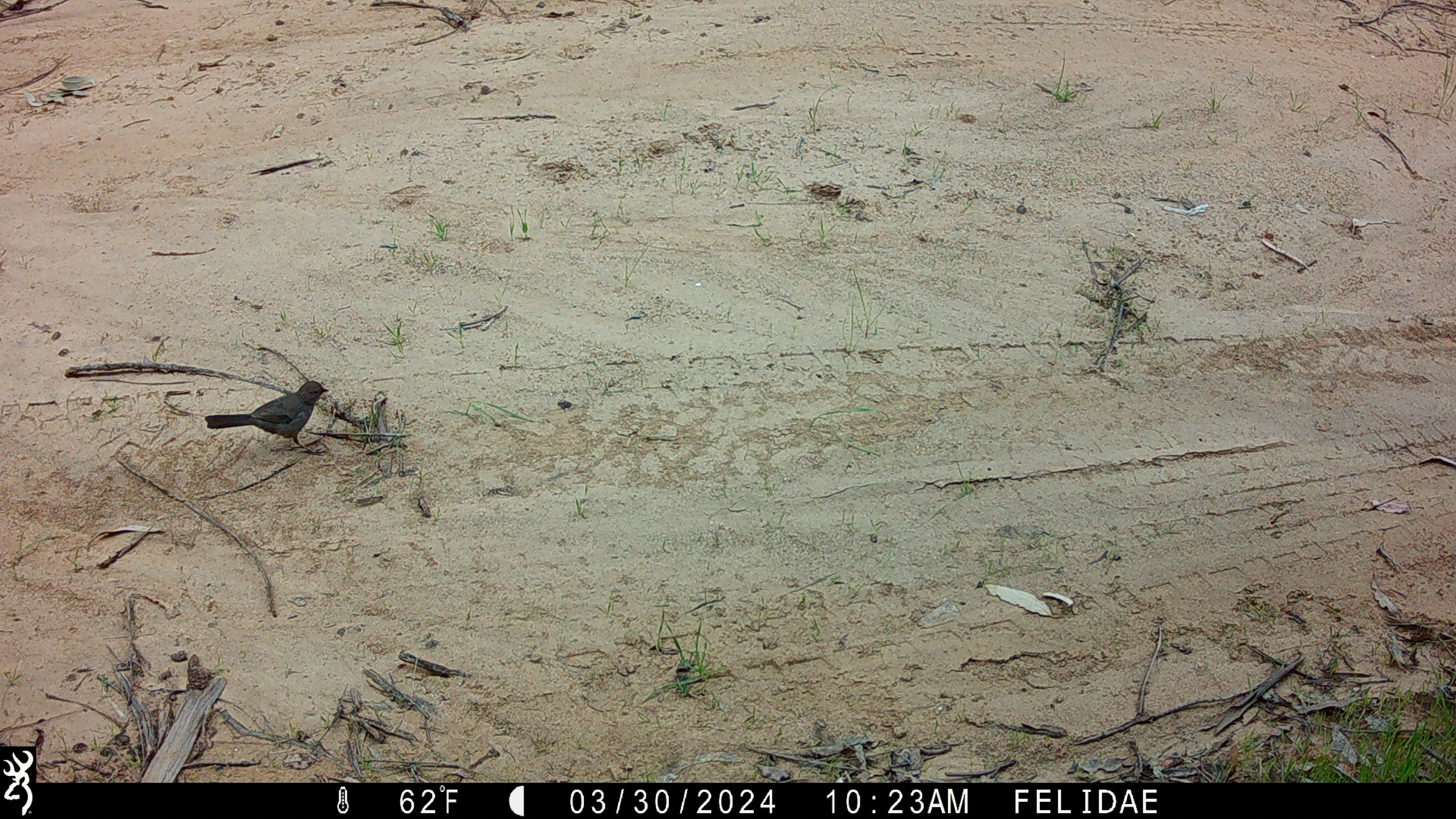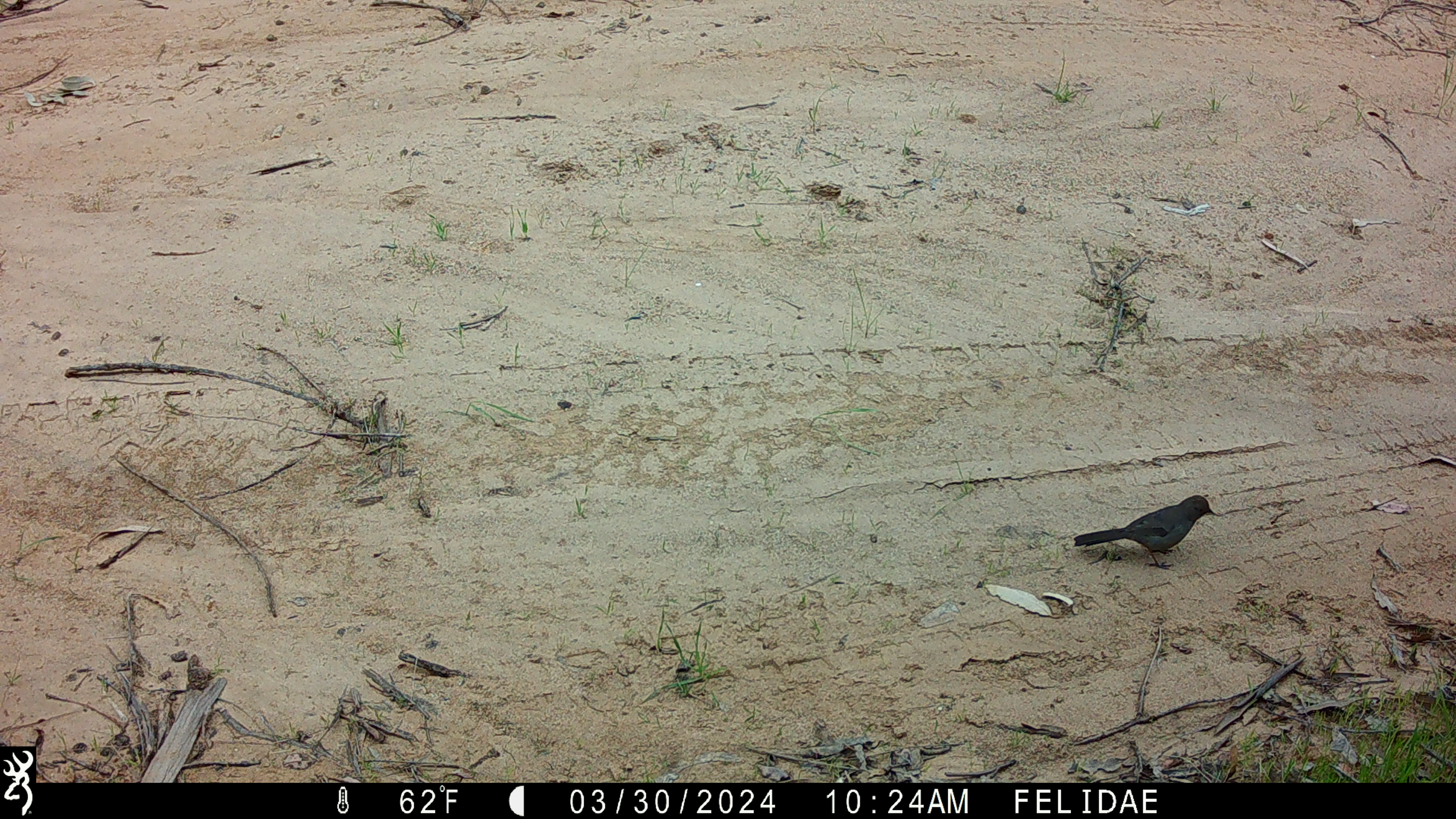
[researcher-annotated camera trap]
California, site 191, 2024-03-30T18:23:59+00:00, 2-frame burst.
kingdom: Animalia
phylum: Chordata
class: Aves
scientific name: Aves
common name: bird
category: unknown bird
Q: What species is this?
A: Unknown bird (bird) (Aves).